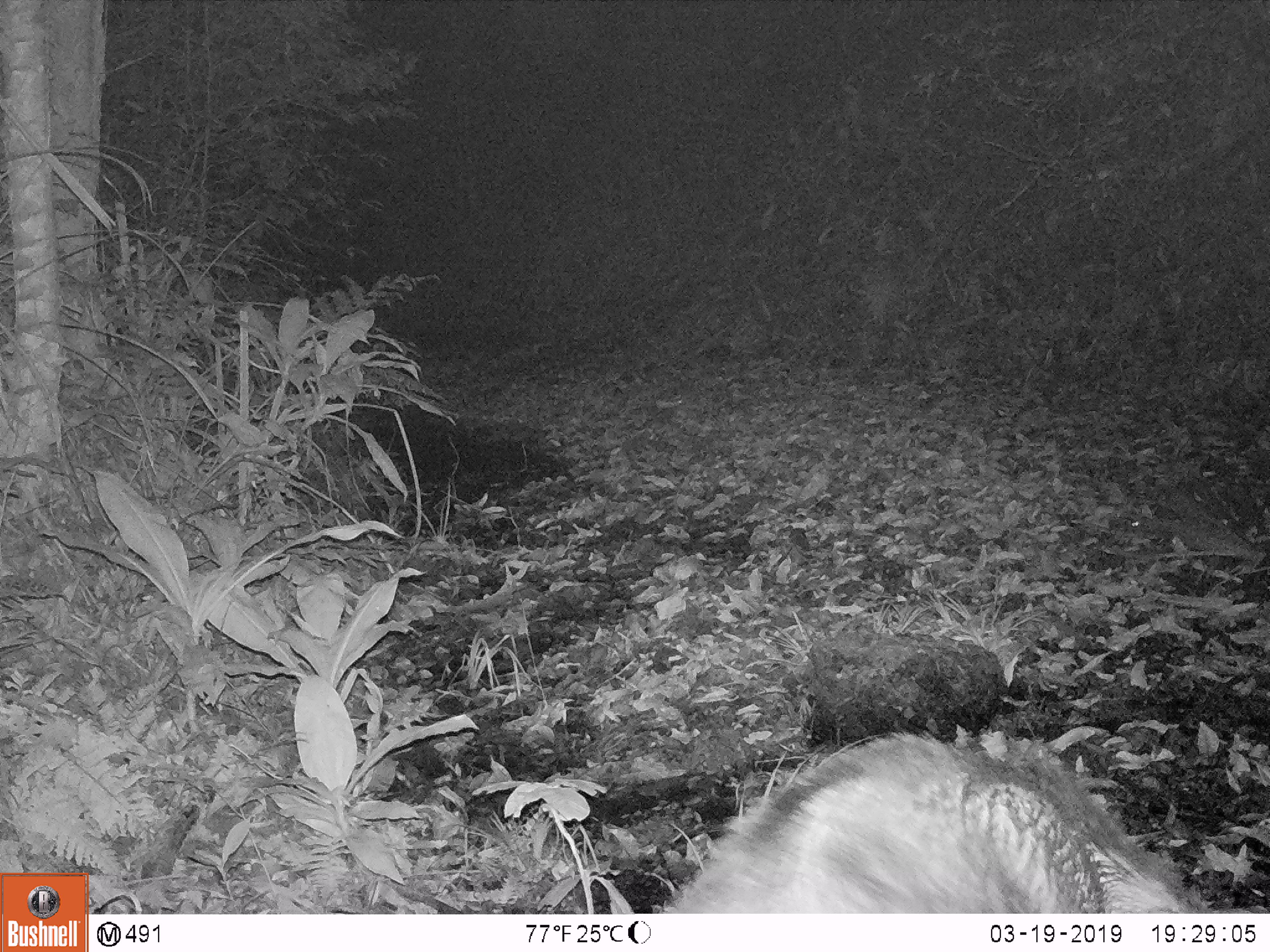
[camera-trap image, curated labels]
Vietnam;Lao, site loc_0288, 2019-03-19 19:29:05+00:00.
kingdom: Animalia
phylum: Chordata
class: Mammalia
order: Artiodactyla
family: Suidae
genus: Sus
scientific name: Sus scrofa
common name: eurasian wild pig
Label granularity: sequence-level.